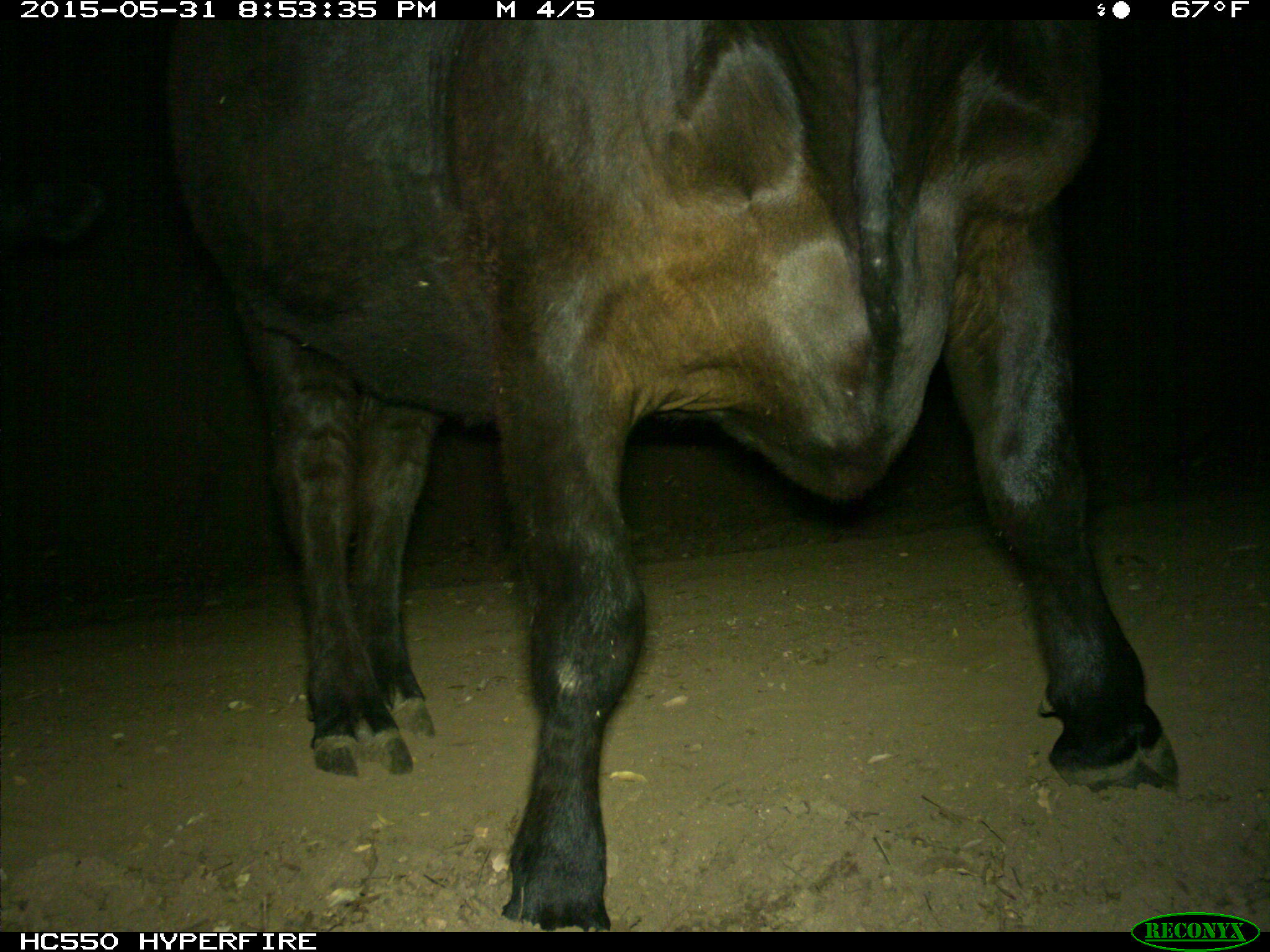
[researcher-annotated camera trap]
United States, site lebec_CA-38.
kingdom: Animalia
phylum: Chordata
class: Mammalia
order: Artiodactyla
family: Bovidae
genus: Bos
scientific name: Bos taurus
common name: domestic cow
Bos taurus (domestic cow).